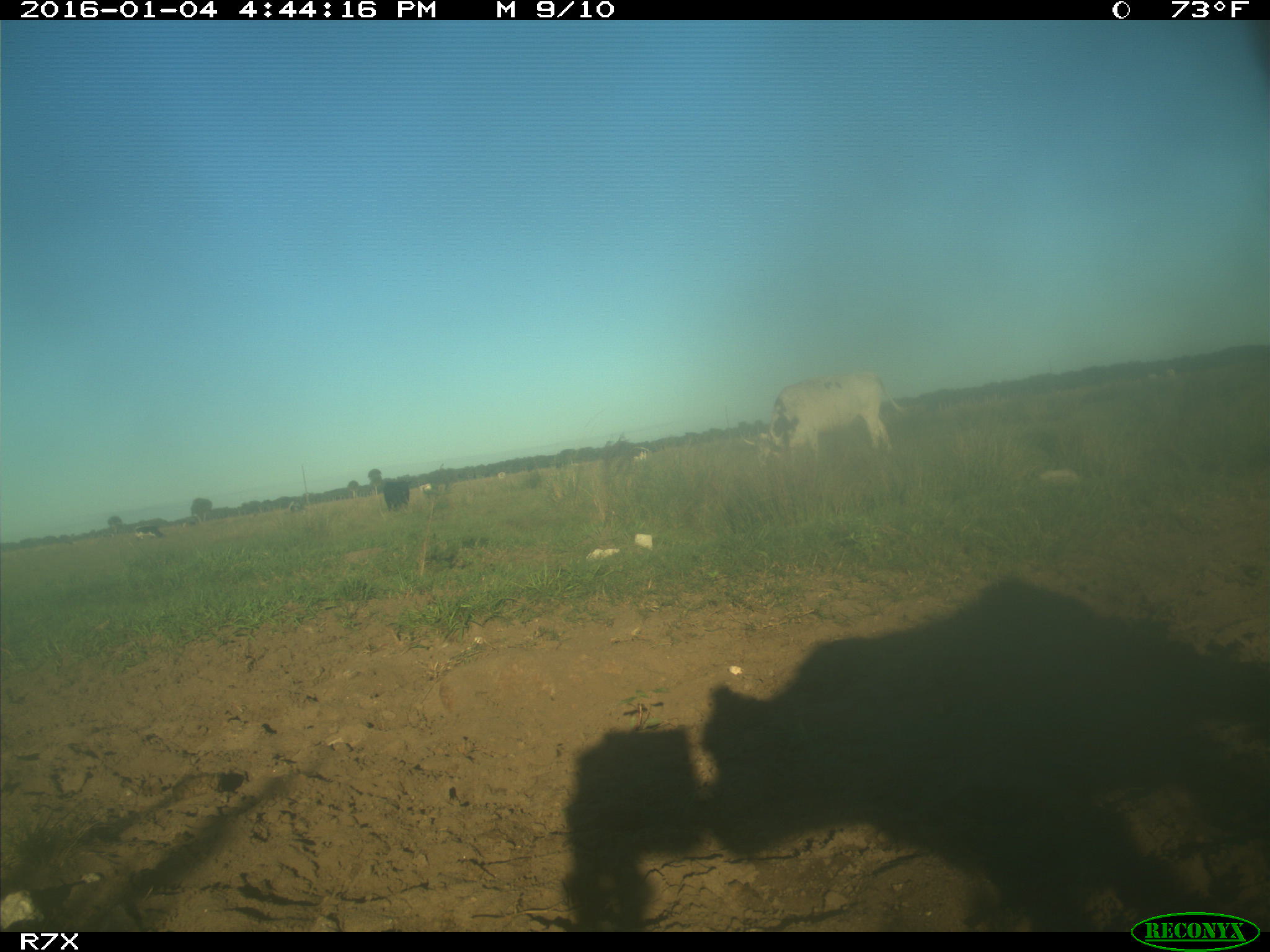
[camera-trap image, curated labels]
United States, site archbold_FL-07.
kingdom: Animalia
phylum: Chordata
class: Mammalia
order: Artiodactyla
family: Bovidae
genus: Bos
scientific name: Bos taurus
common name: domestic cow